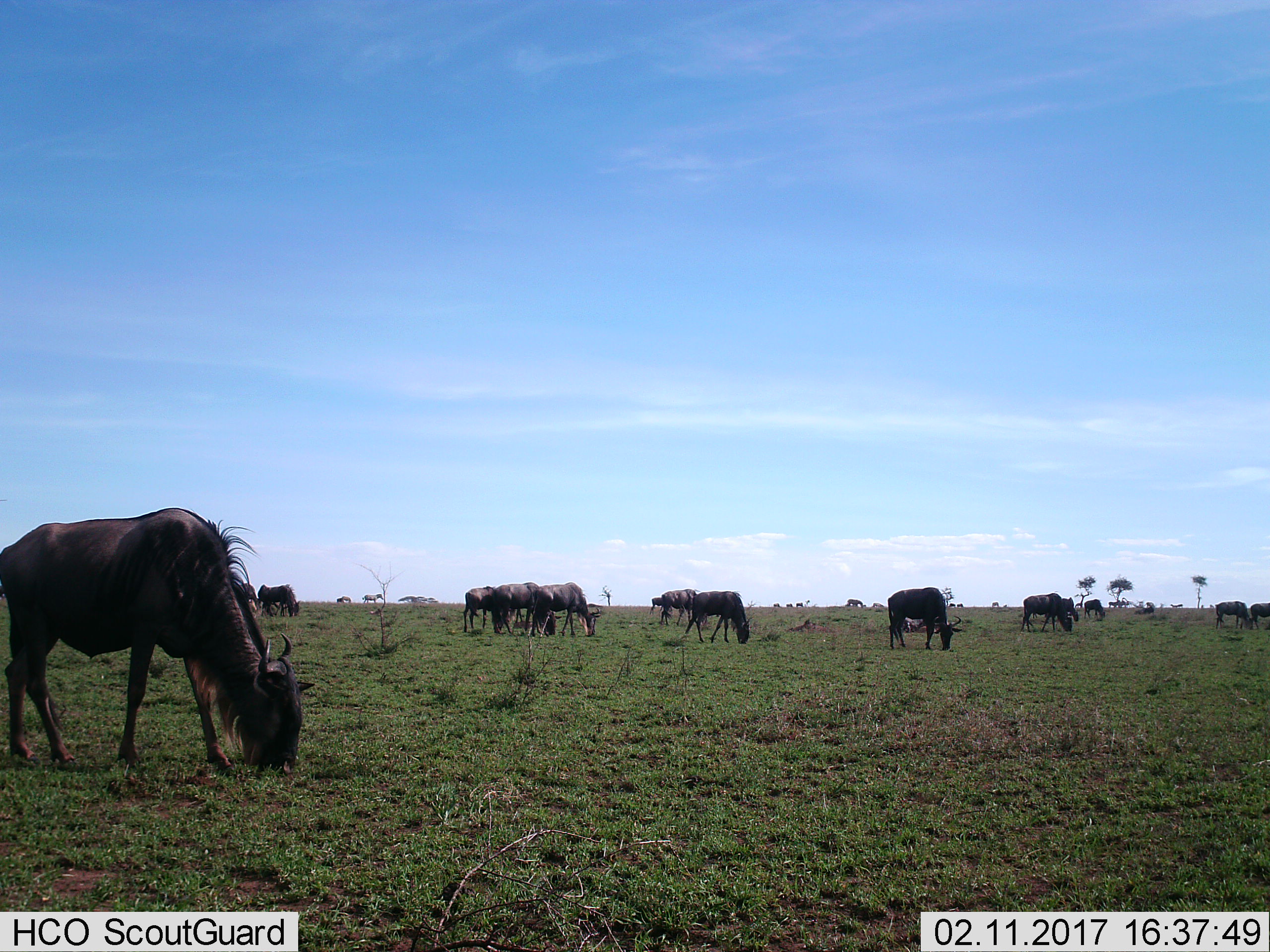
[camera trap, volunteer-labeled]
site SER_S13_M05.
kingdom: Animalia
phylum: Chordata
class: Mammalia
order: Artiodactyla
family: Bovidae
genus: Connochaetes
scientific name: Connochaetes taurinus taurinus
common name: blue wildebeest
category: wildebeestblue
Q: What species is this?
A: Wildebeestblue (blue wildebeest) (Connochaetes taurinus taurinus).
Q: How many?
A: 11-50.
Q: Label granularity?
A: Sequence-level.